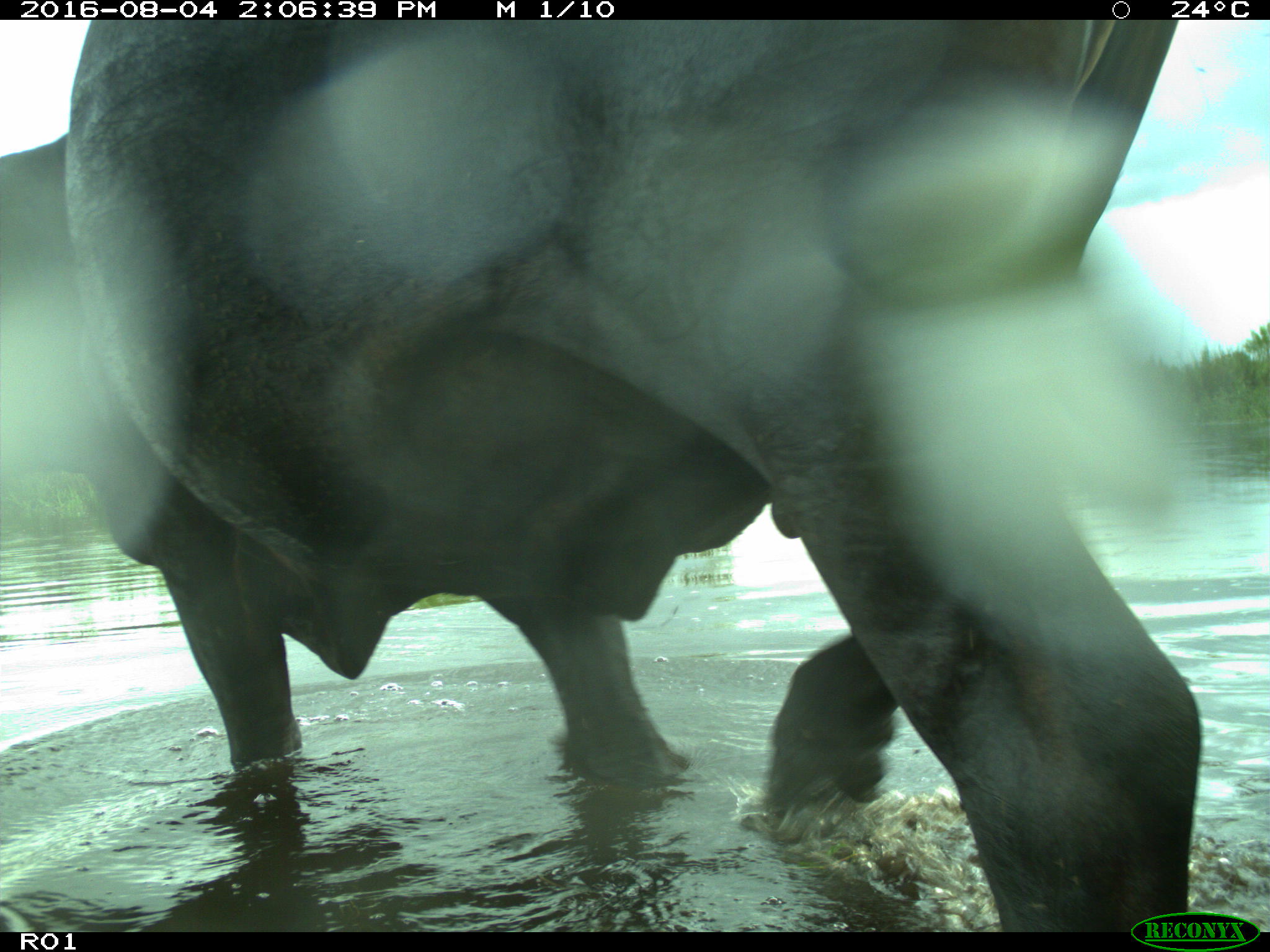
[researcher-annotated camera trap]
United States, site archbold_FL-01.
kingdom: Animalia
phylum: Chordata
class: Mammalia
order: Artiodactyla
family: Bovidae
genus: Bos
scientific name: Bos taurus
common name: domestic cow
Bos taurus (domestic cow).